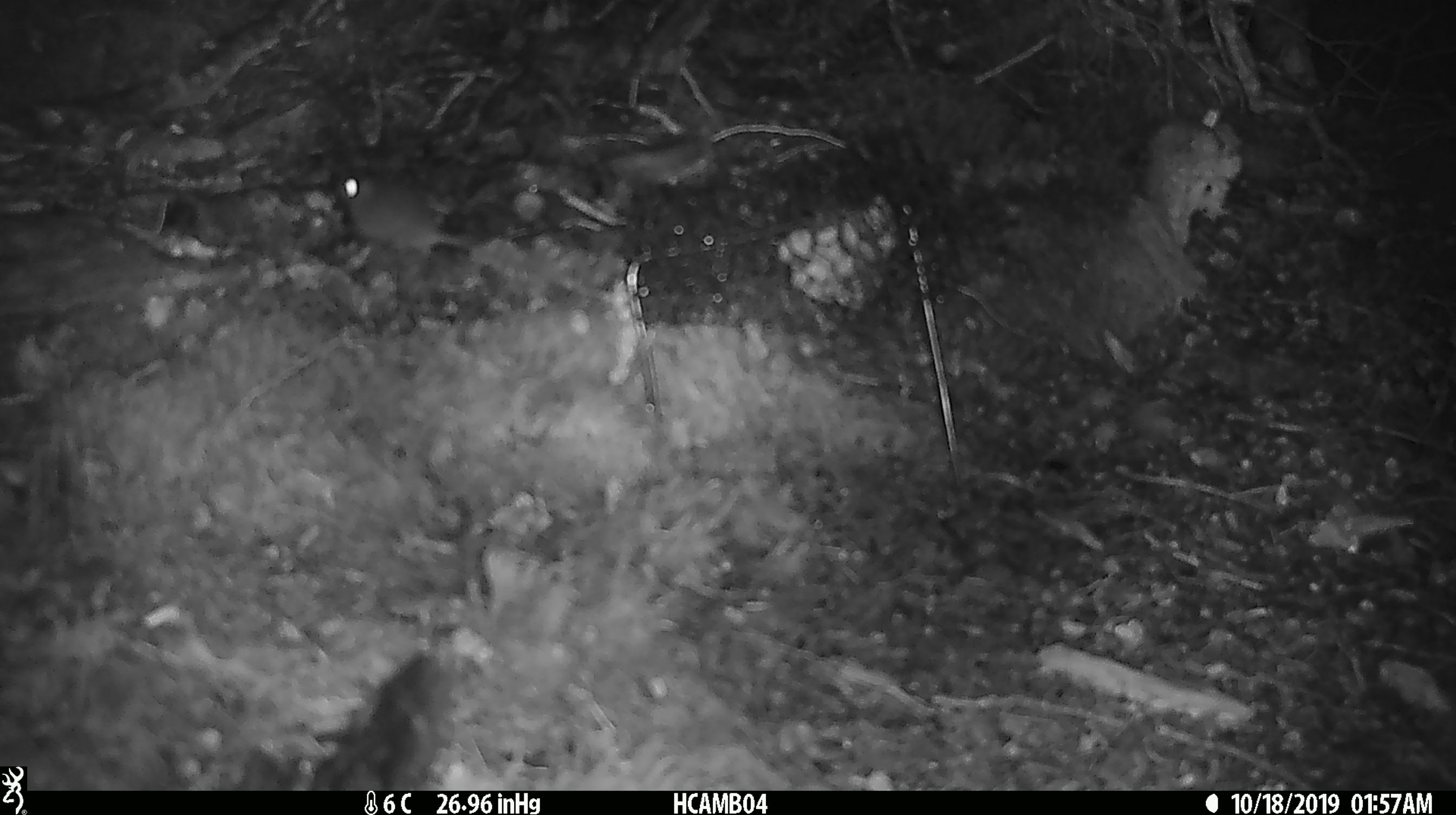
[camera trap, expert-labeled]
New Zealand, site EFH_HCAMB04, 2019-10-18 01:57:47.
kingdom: Animalia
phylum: Chordata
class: Mammalia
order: Rodentia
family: Muridae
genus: Mus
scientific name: Mus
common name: mouse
Mouse (Mus).